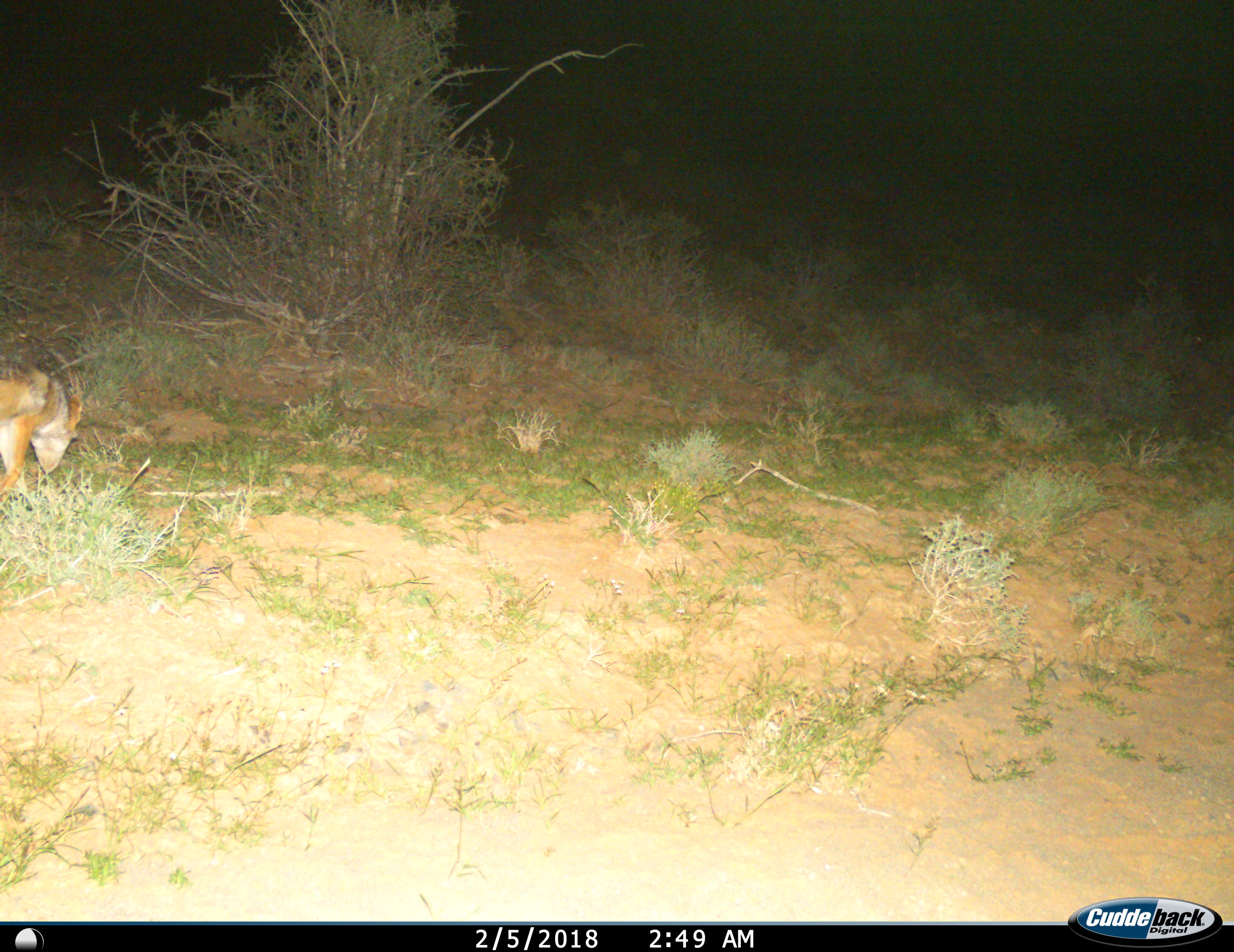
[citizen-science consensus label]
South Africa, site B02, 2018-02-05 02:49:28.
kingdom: Animalia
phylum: Chordata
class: Mammalia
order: Carnivora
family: Canidae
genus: Lupulella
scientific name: Lupulella mesomelas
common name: black-backed jackal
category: jackalblackbacked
Jackalblackbacked (black-backed jackal) (Lupulella mesomelas), count 1. Behavior (volunteer vote fractions): standing 33%, resting 0%, moving 56%, interacting 0%. Young present (vote fraction): 0%. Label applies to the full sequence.